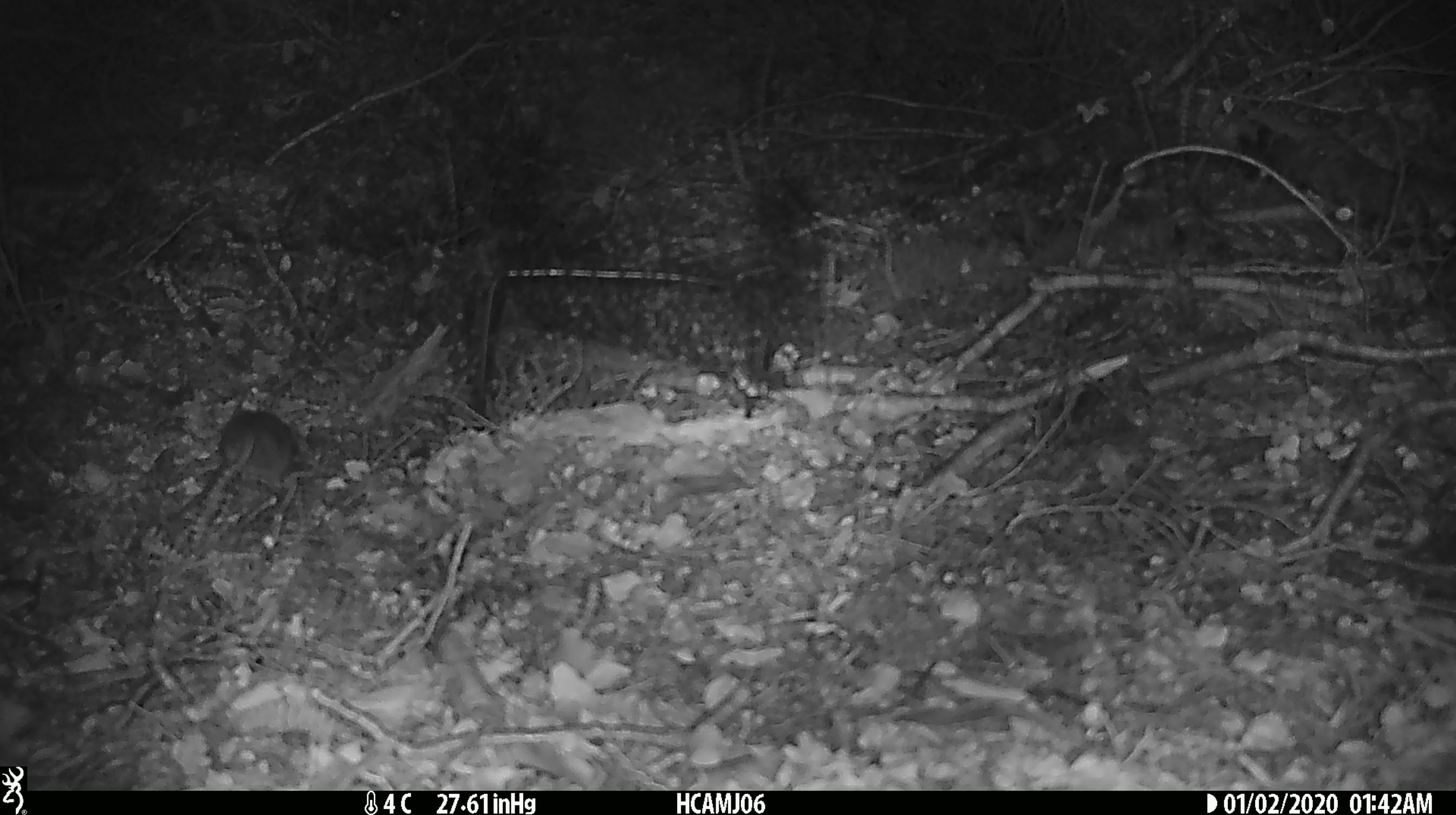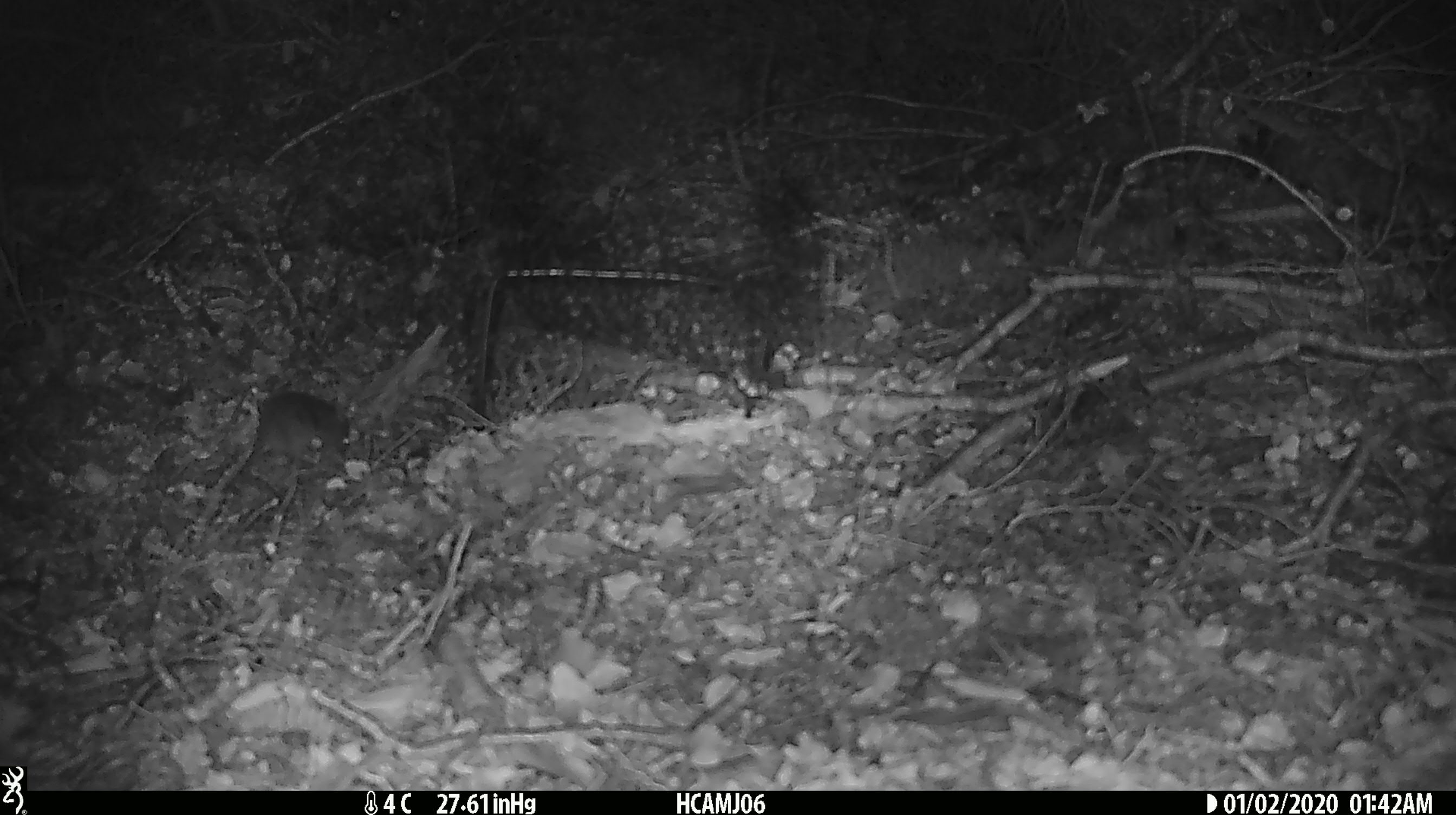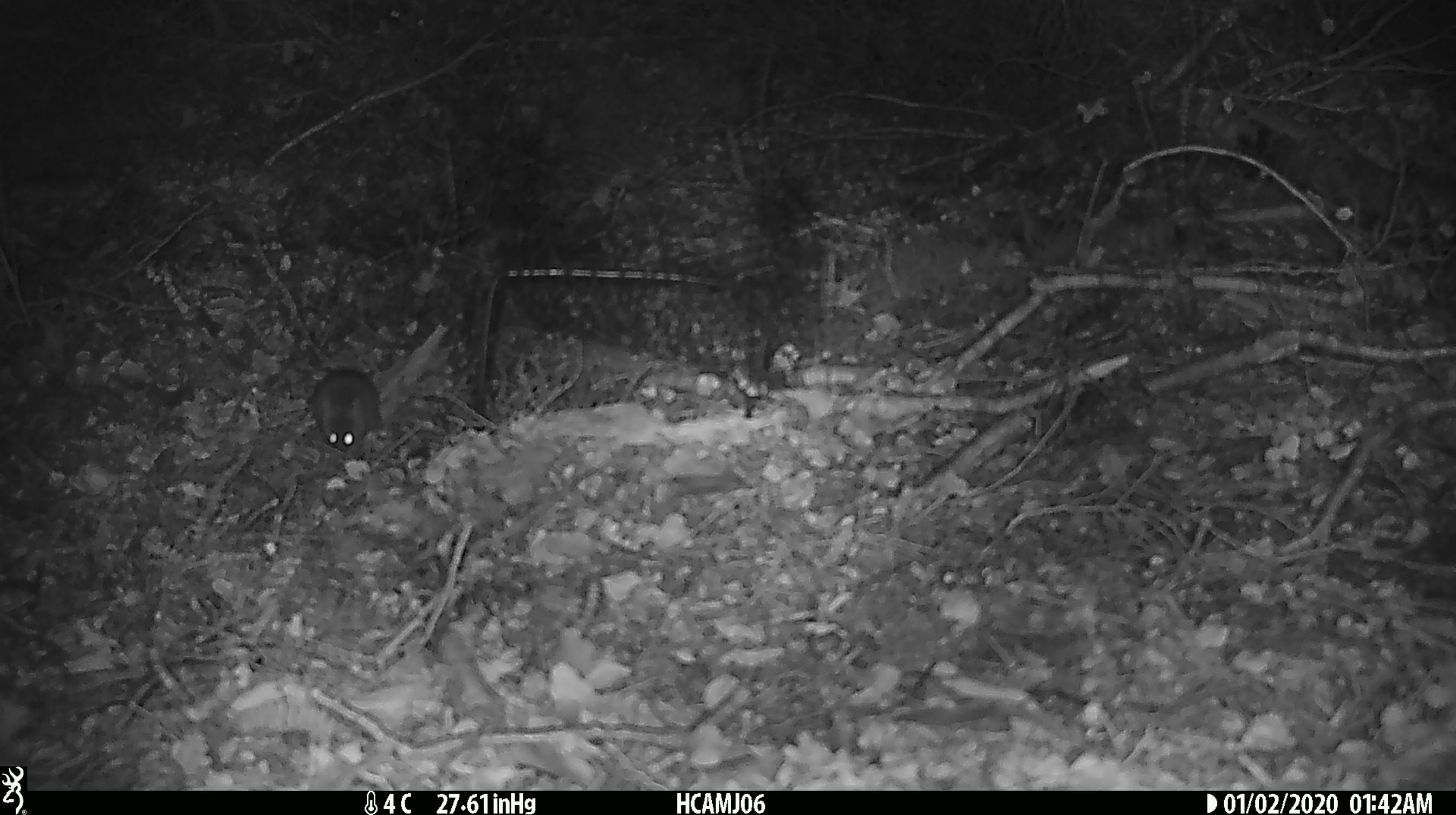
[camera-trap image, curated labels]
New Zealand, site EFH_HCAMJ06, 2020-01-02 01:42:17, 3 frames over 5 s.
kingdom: Animalia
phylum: Chordata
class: Mammalia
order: Rodentia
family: Muridae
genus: Mus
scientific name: Mus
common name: mouse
Mouse (Mus).